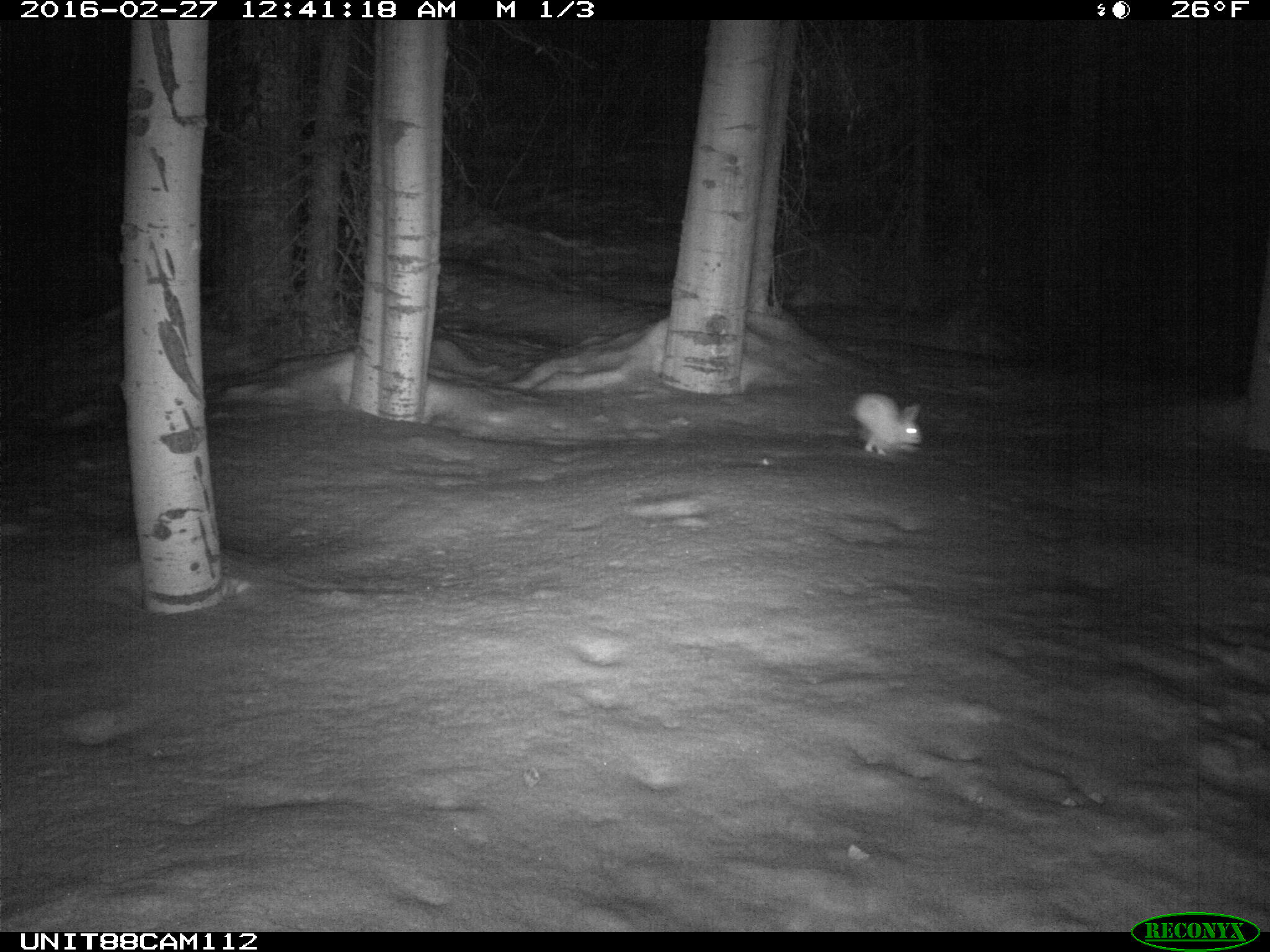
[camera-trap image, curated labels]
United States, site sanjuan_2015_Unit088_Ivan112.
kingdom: Animalia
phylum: Chordata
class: Mammalia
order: Lagomorpha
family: Leporidae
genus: Lepus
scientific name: Lepus americanus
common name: snowshoe hare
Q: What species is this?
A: Lepus americanus (snowshoe hare).